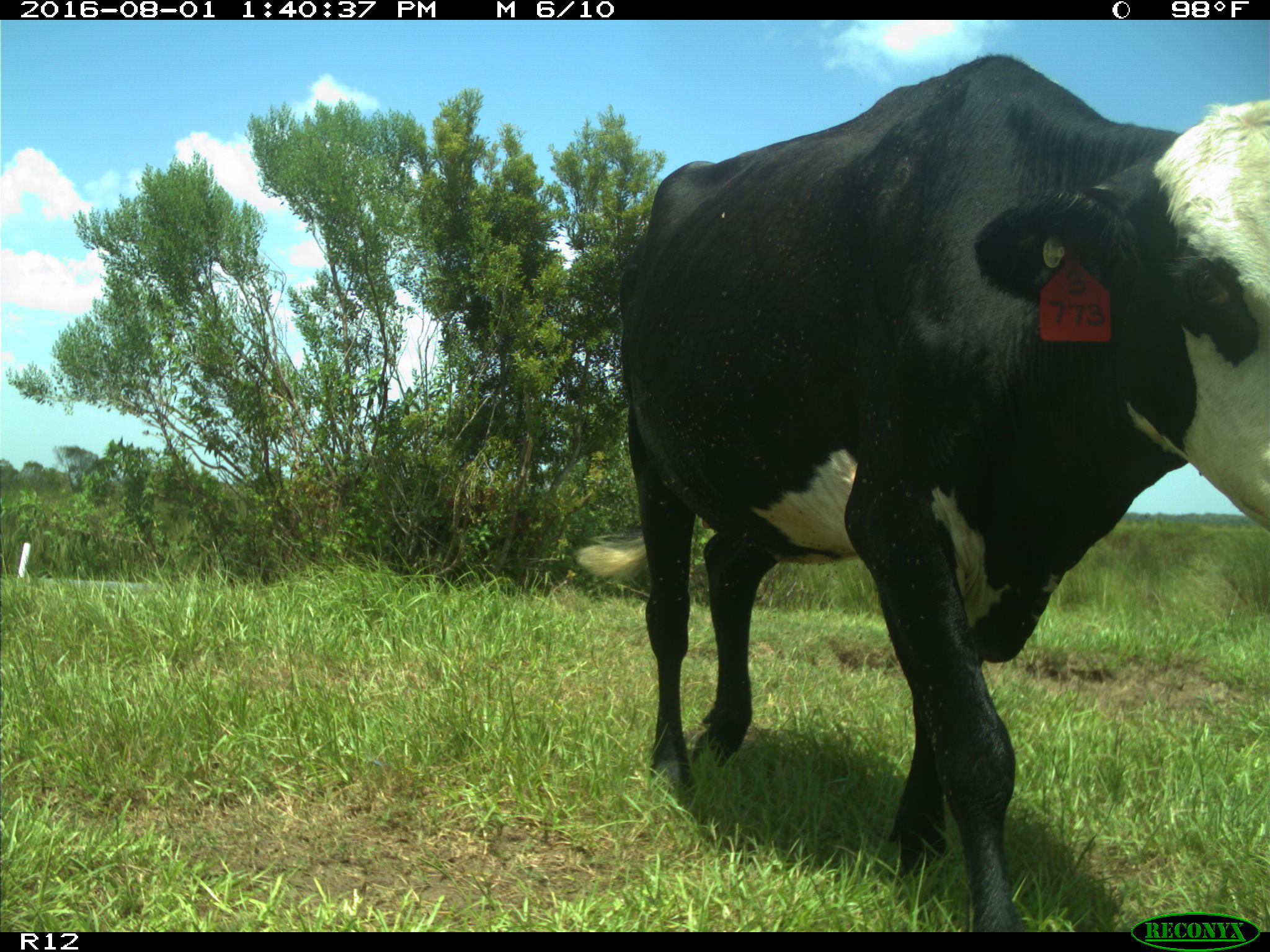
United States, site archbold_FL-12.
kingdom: Animalia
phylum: Chordata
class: Mammalia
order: Artiodactyla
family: Bovidae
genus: Bos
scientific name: Bos taurus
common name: domestic cow